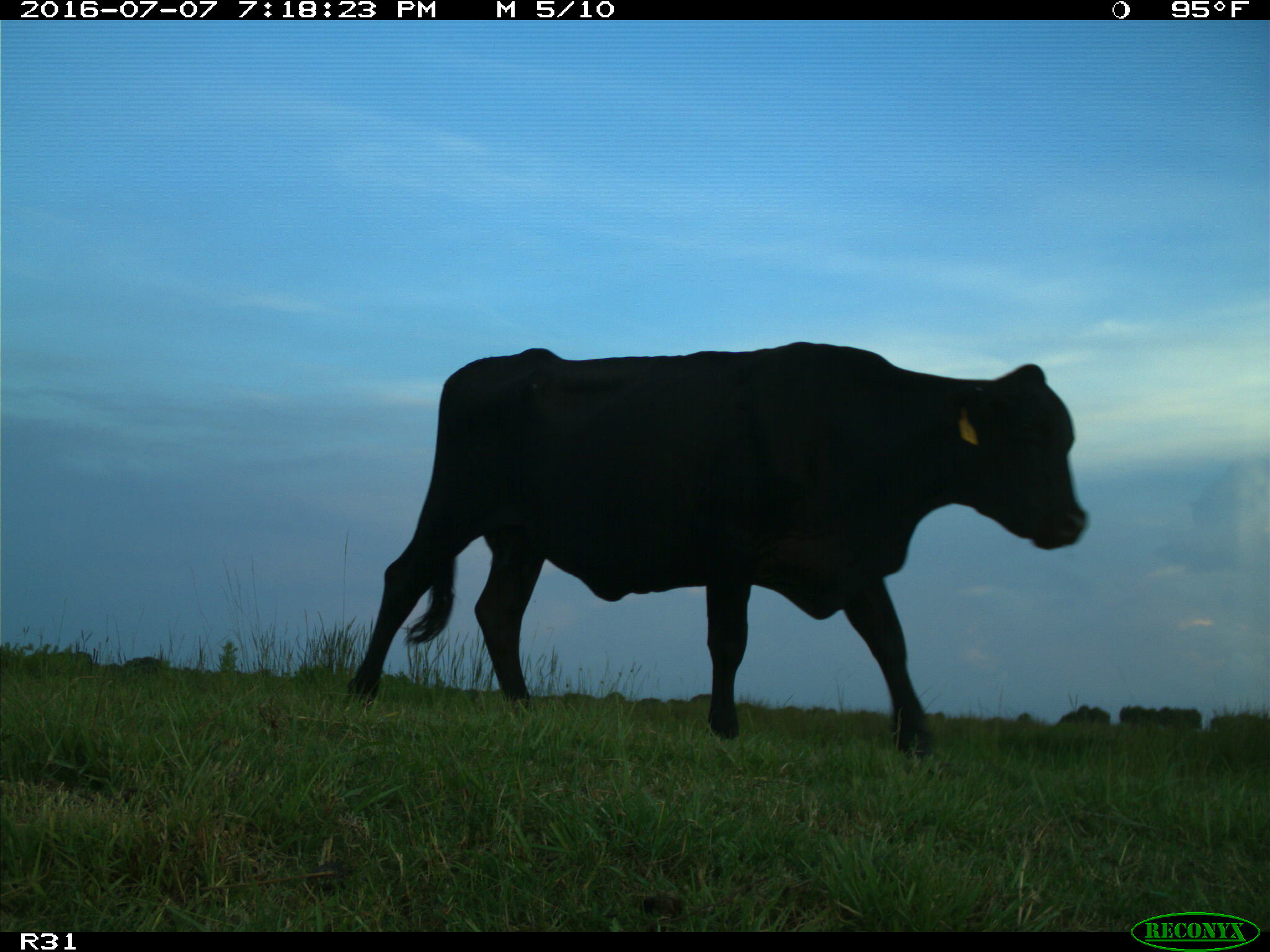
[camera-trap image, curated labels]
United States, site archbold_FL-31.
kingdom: Animalia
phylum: Chordata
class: Mammalia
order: Artiodactyla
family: Bovidae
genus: Bos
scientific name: Bos taurus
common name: domestic cow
Bos taurus (domestic cow).